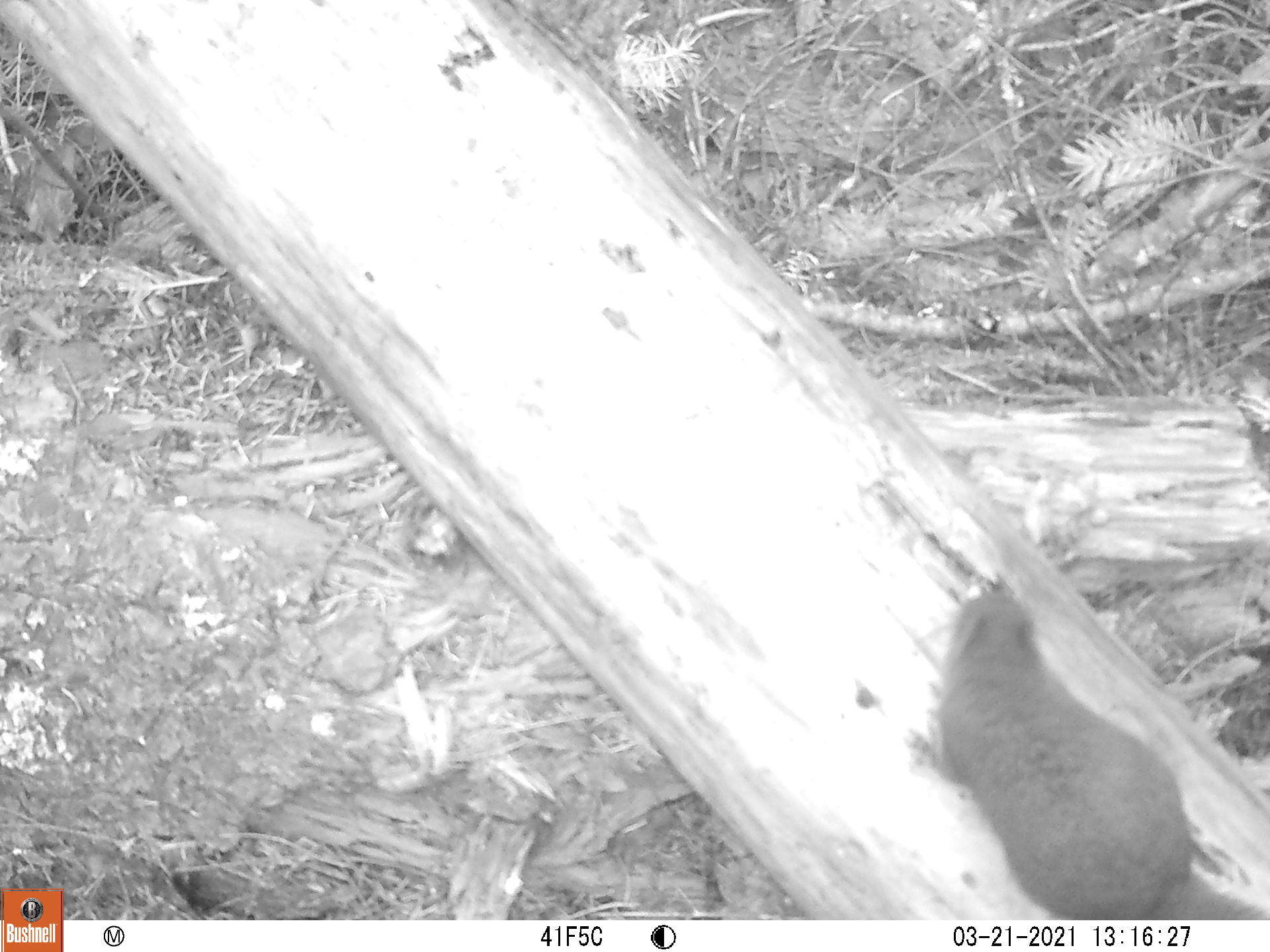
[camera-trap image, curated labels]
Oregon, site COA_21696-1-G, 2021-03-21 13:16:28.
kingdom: Animalia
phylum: Chordata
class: Mammalia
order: Rodentia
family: Sciuridae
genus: Tamiasciurus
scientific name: Tamiasciurus douglasii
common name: douglas squirrel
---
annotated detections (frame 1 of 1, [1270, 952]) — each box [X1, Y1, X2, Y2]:
douglas squirrel: [878, 556, 1269, 921]